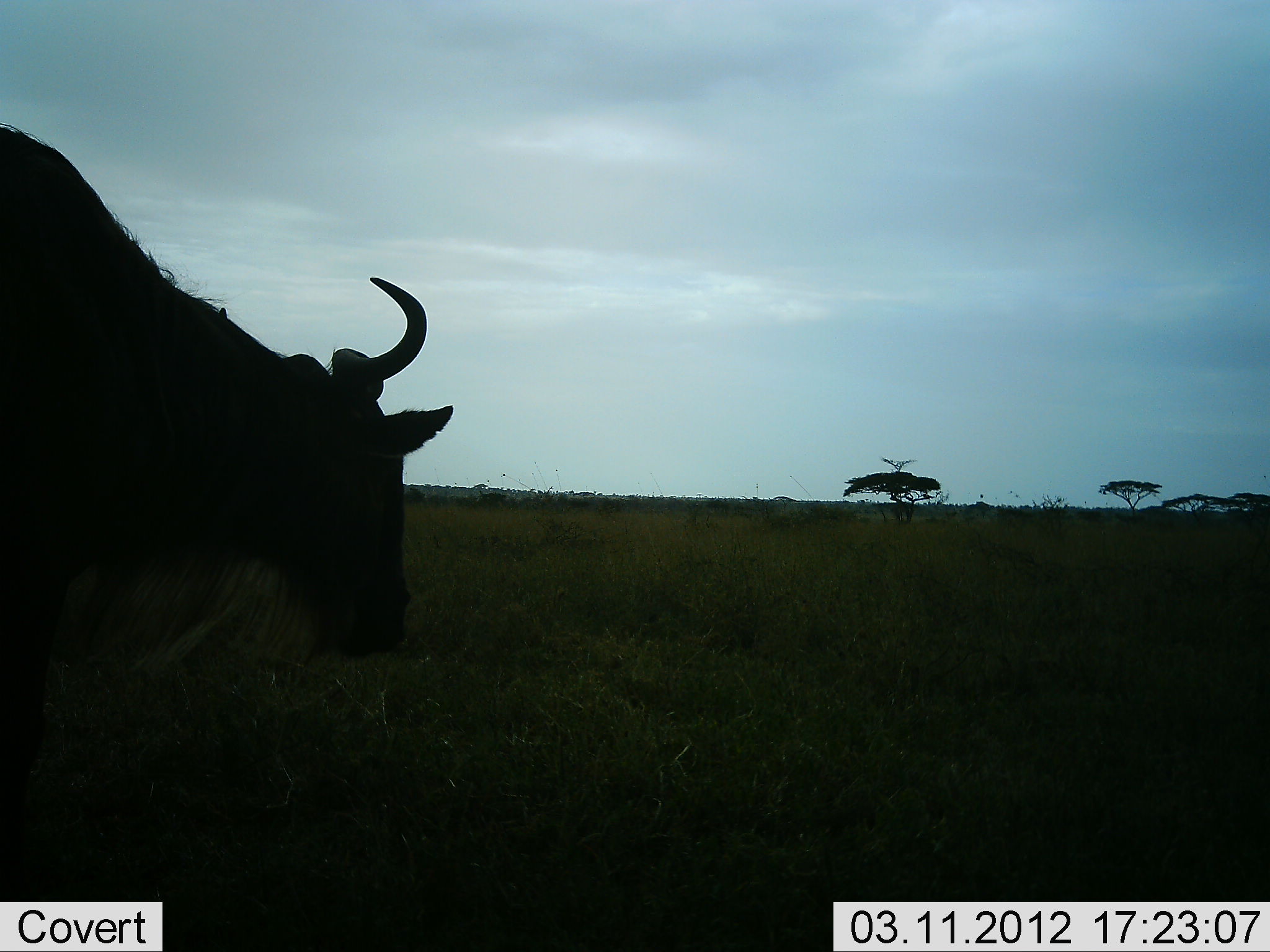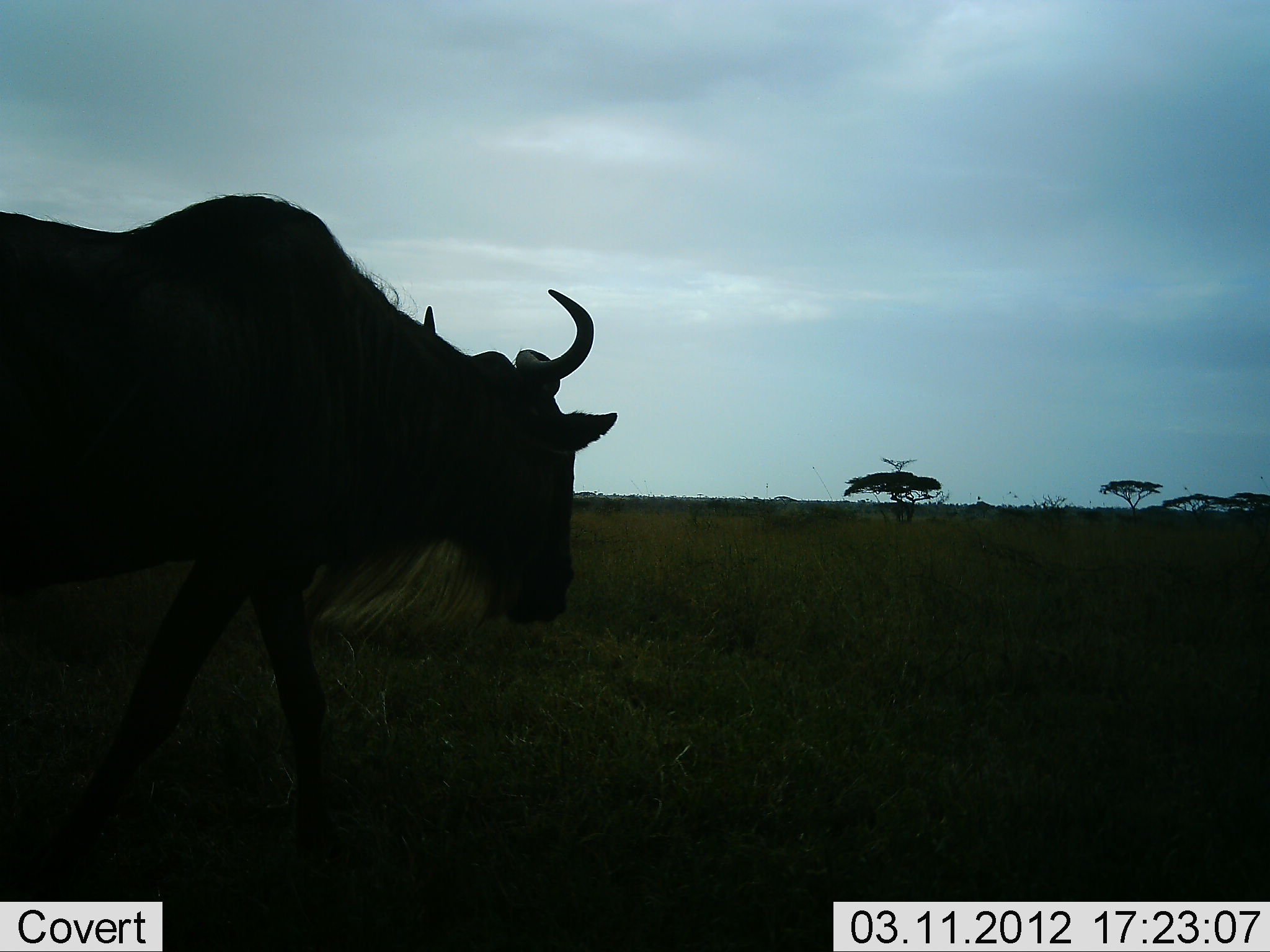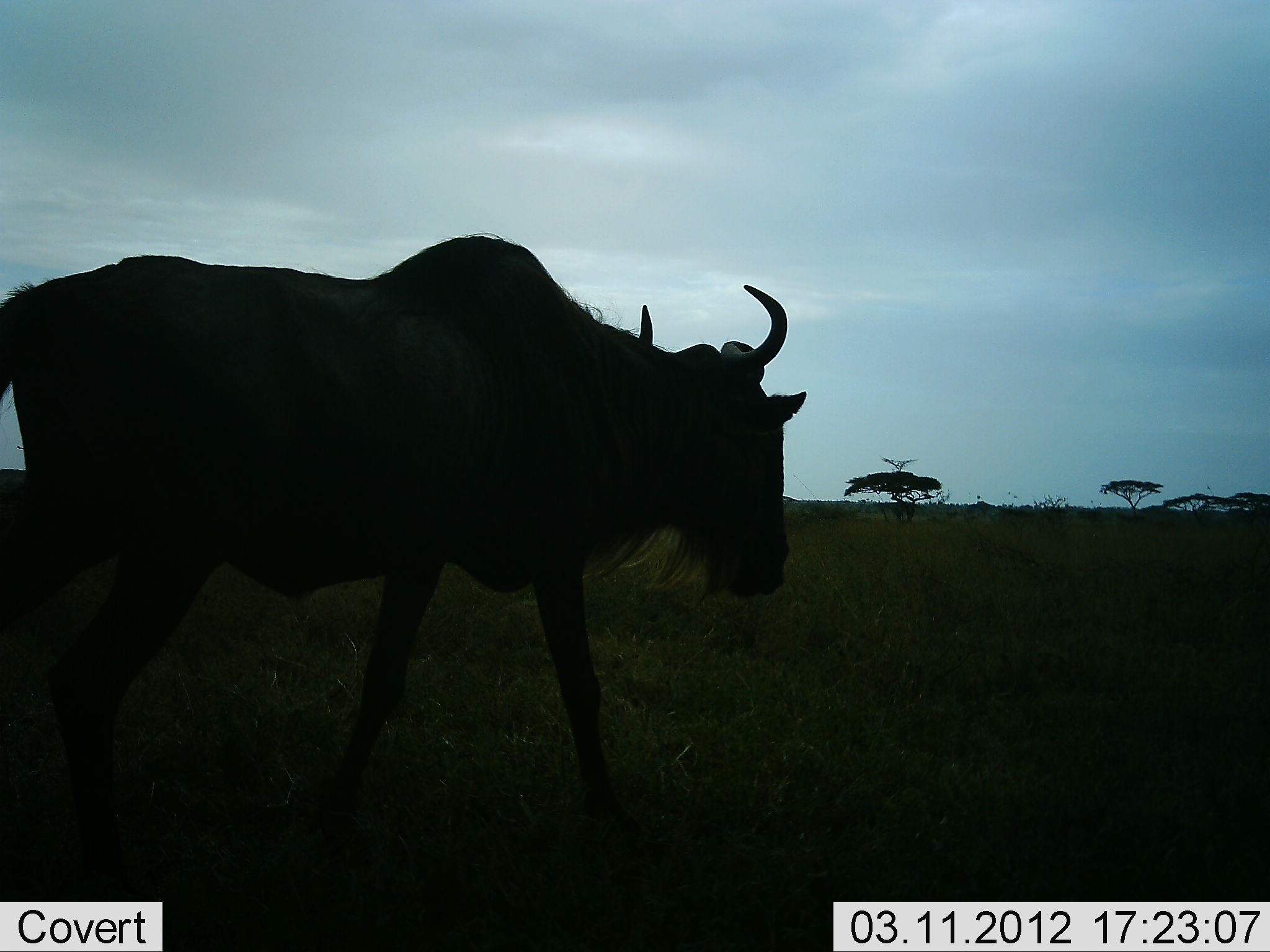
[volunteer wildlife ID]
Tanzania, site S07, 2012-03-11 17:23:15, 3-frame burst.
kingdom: Animalia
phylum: Chordata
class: Mammalia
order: Artiodactyla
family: Bovidae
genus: Connochaetes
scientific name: Connochaetes taurinus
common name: blue wildebeest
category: wildebeest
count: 1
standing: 8%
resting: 0%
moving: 100%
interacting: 0%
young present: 0%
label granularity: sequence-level